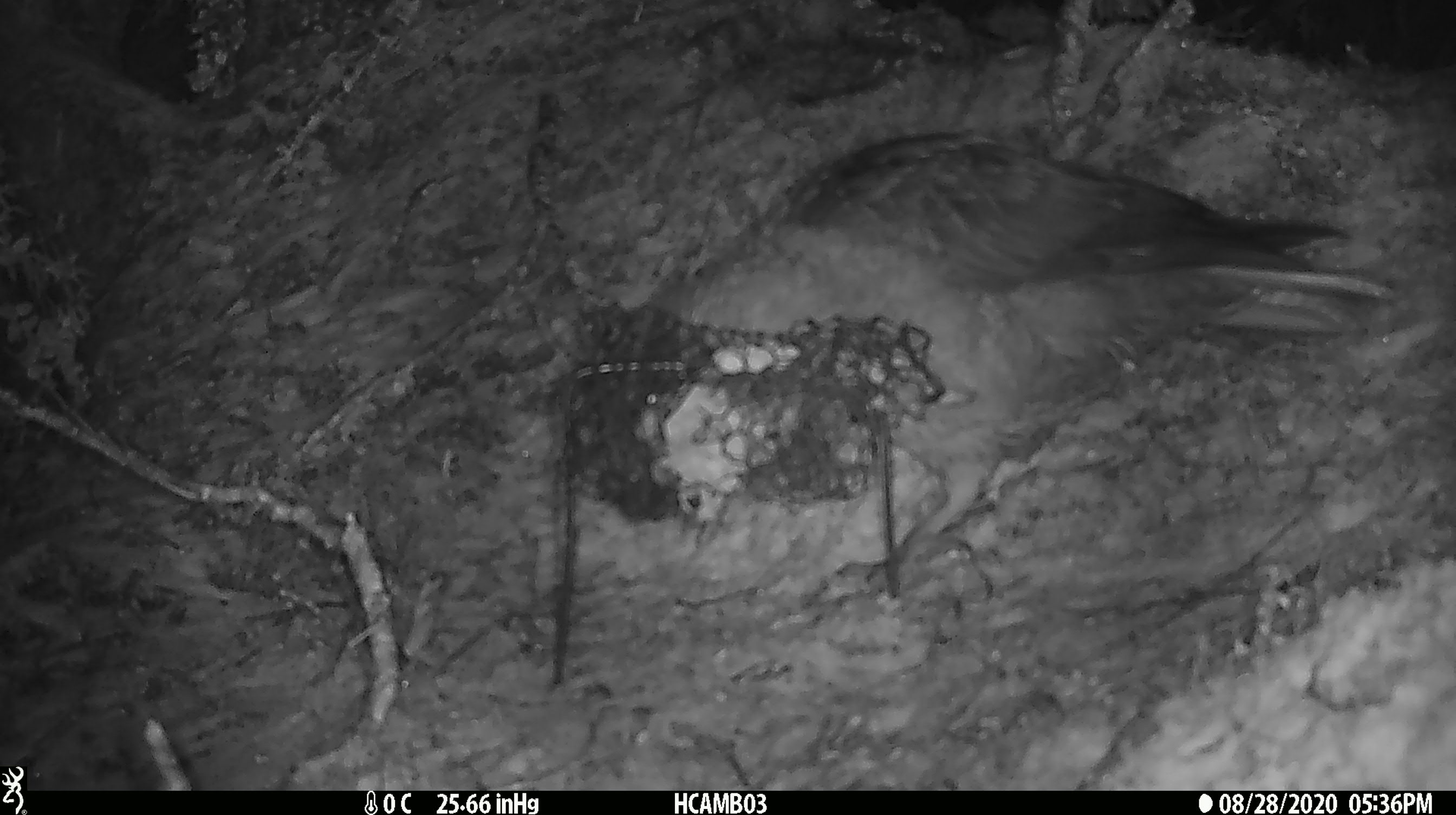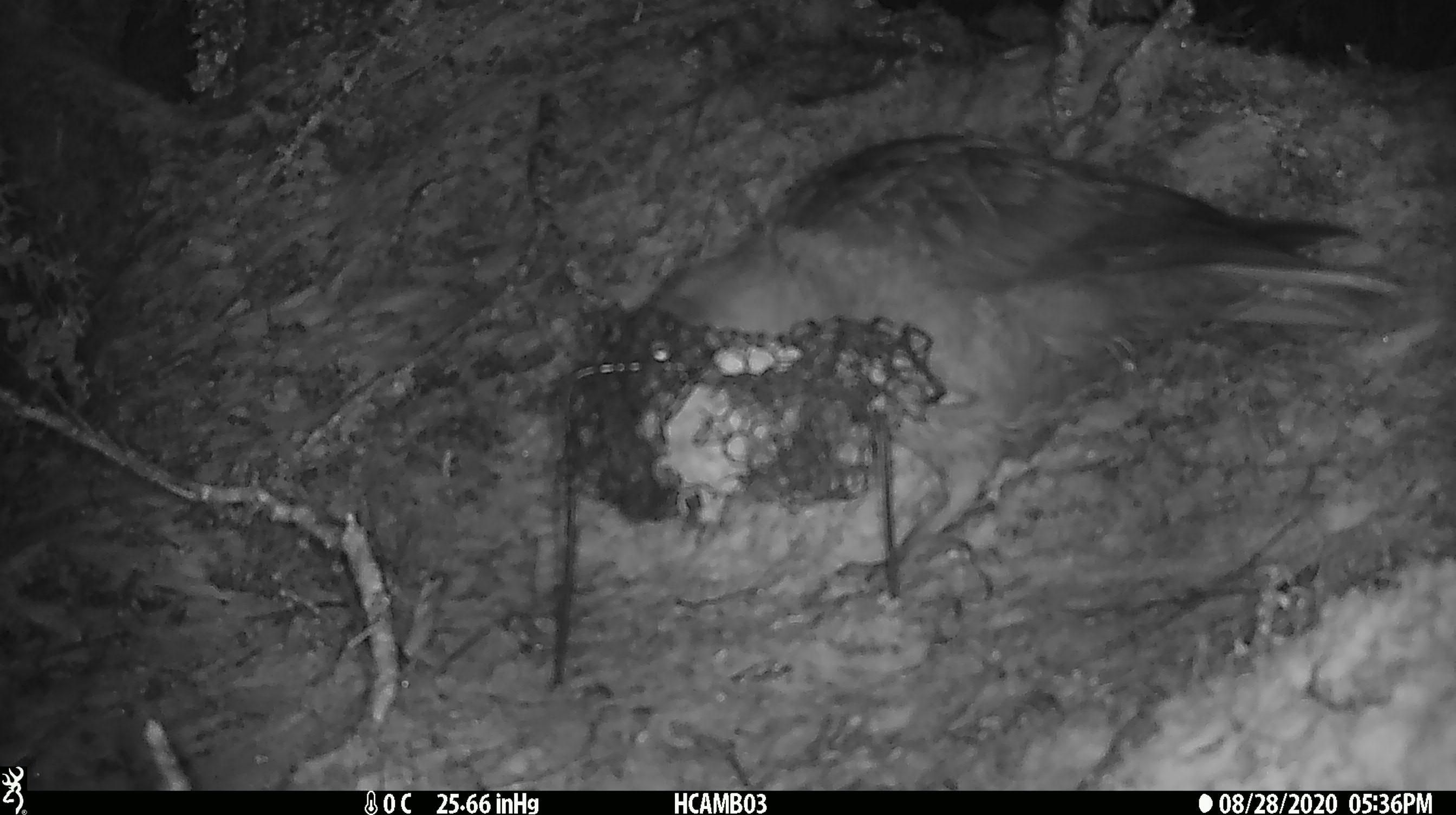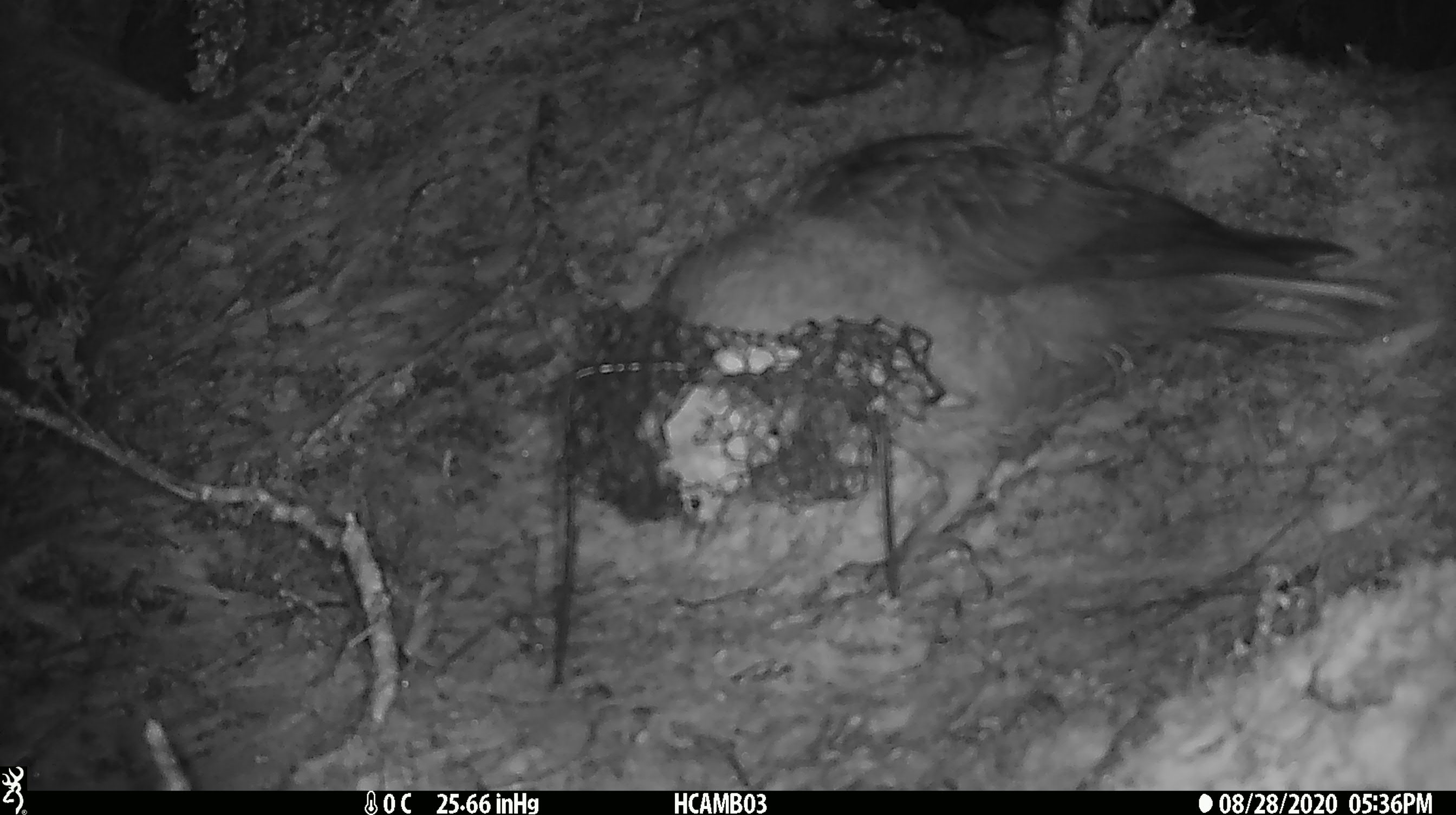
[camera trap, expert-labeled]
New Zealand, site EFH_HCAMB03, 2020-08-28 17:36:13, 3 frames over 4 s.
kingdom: Animalia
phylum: Chordata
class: Aves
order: Psittaciformes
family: Strigopidae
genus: Nestor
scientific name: Nestor notabilis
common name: kea